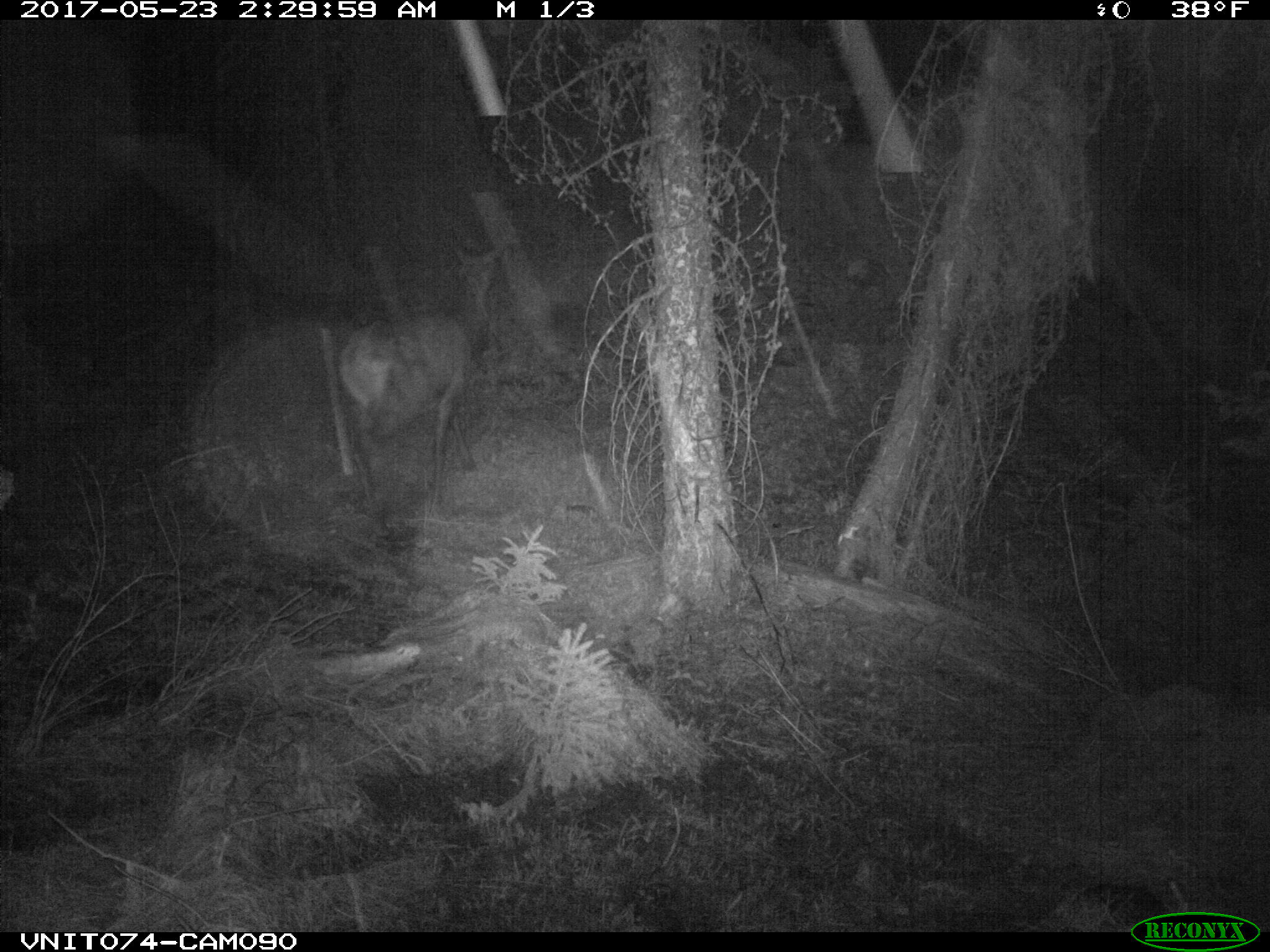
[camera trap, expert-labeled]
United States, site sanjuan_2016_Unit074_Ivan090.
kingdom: Animalia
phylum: Chordata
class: Mammalia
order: Artiodactyla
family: Cervidae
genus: Cervus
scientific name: Cervus elaphus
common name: red deer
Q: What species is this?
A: Cervus elaphus (red deer).